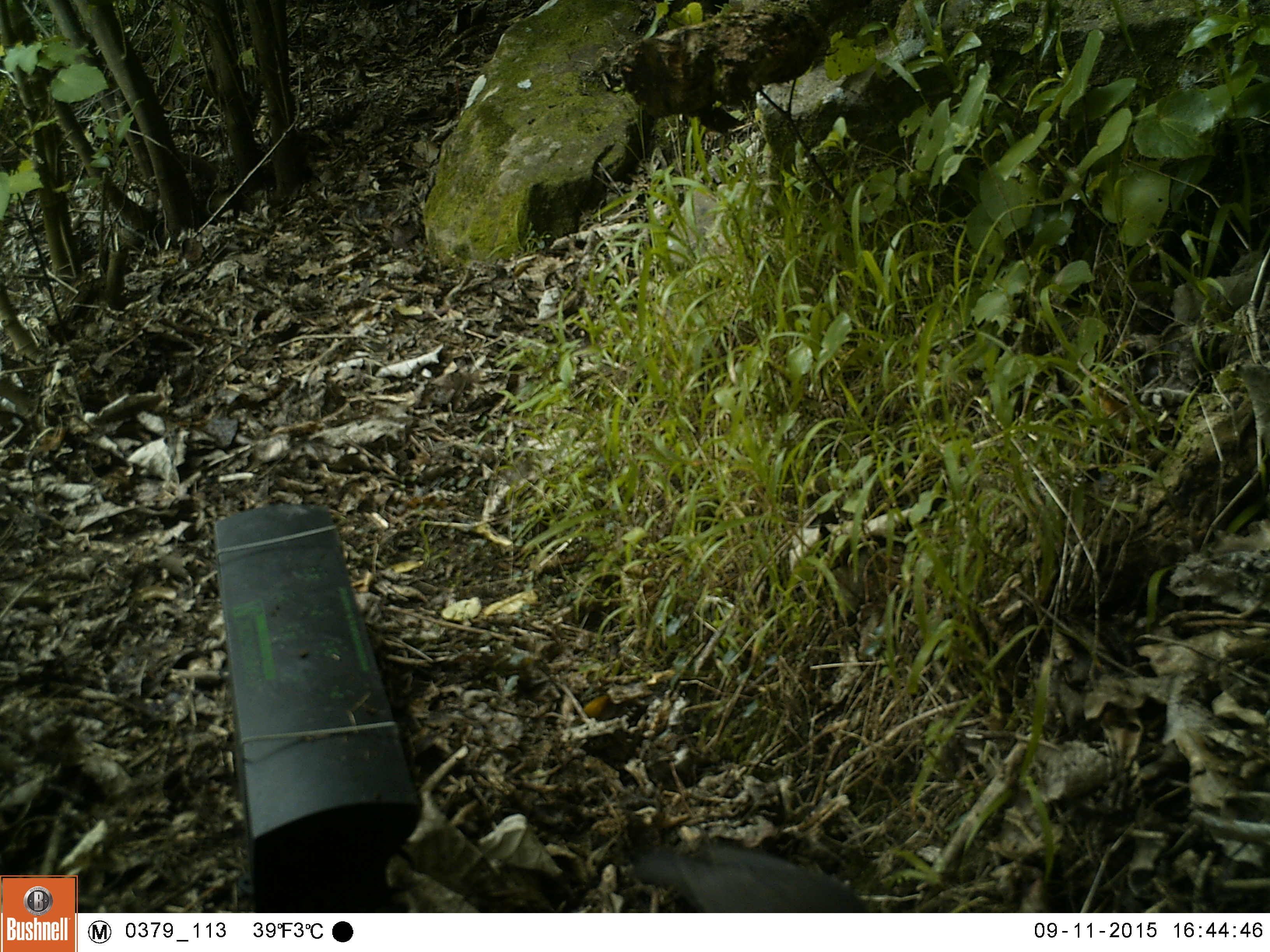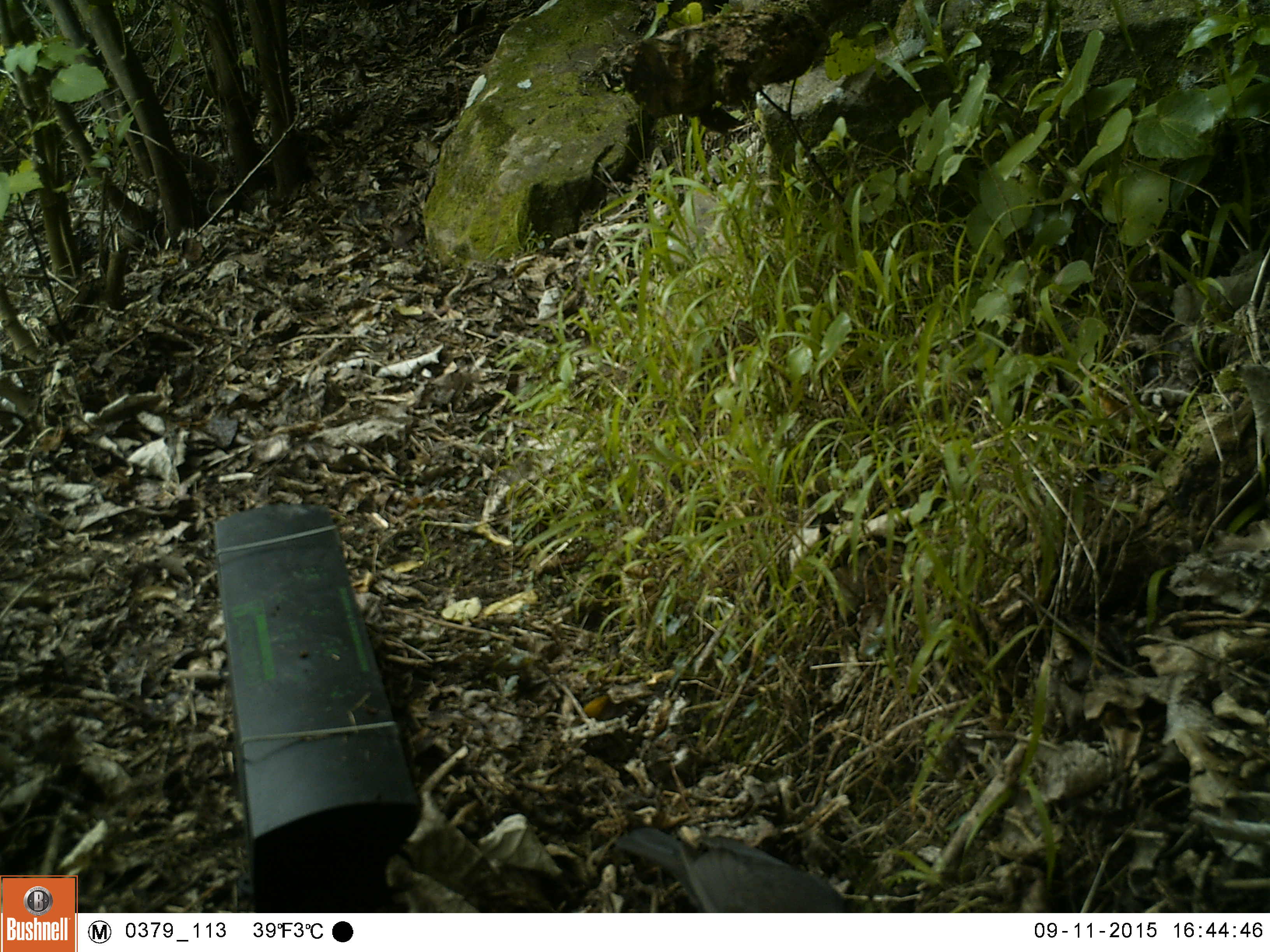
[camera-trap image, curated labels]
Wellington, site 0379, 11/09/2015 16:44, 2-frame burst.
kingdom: Animalia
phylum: Chordata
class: Aves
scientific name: Aves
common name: bird